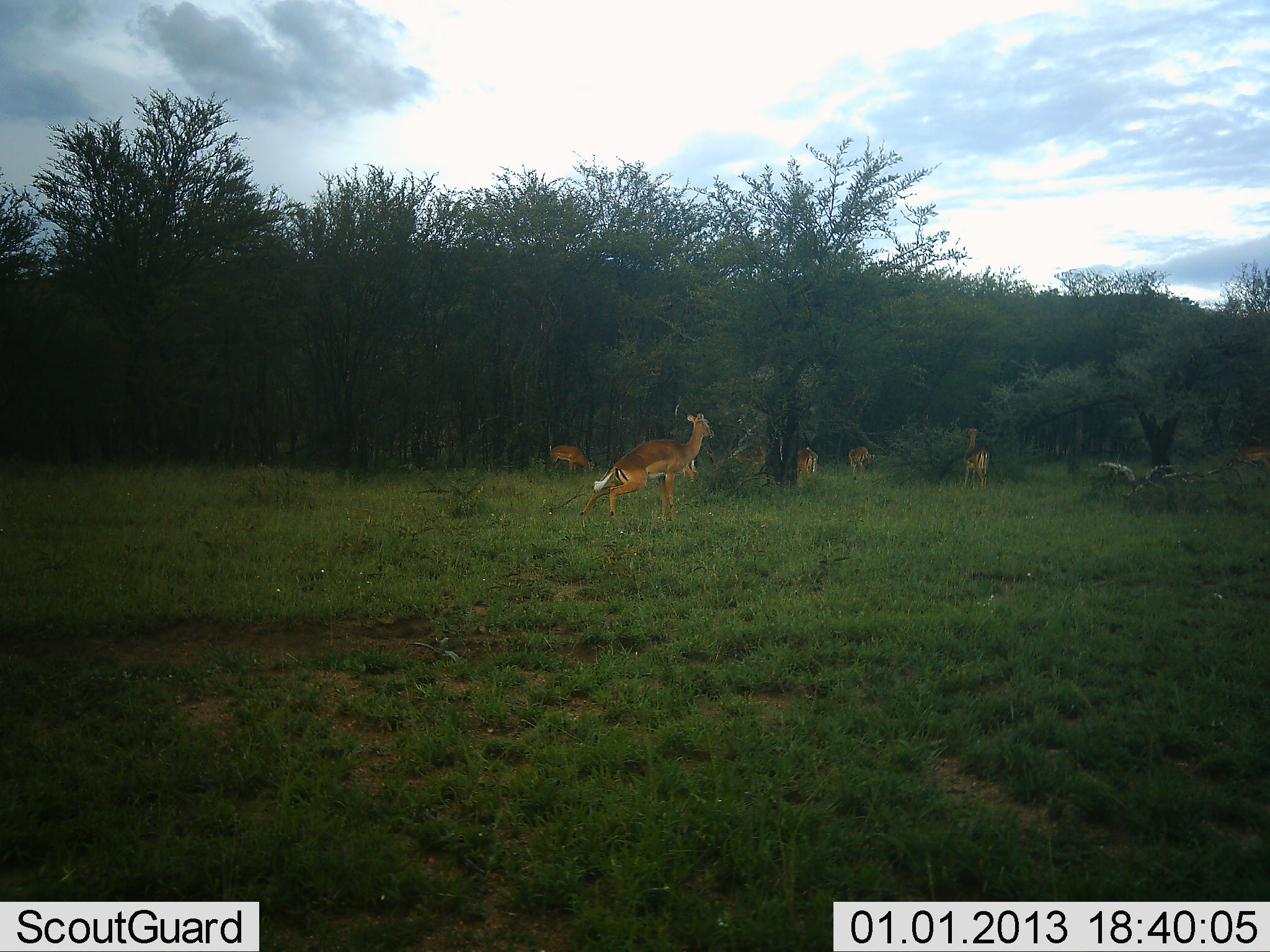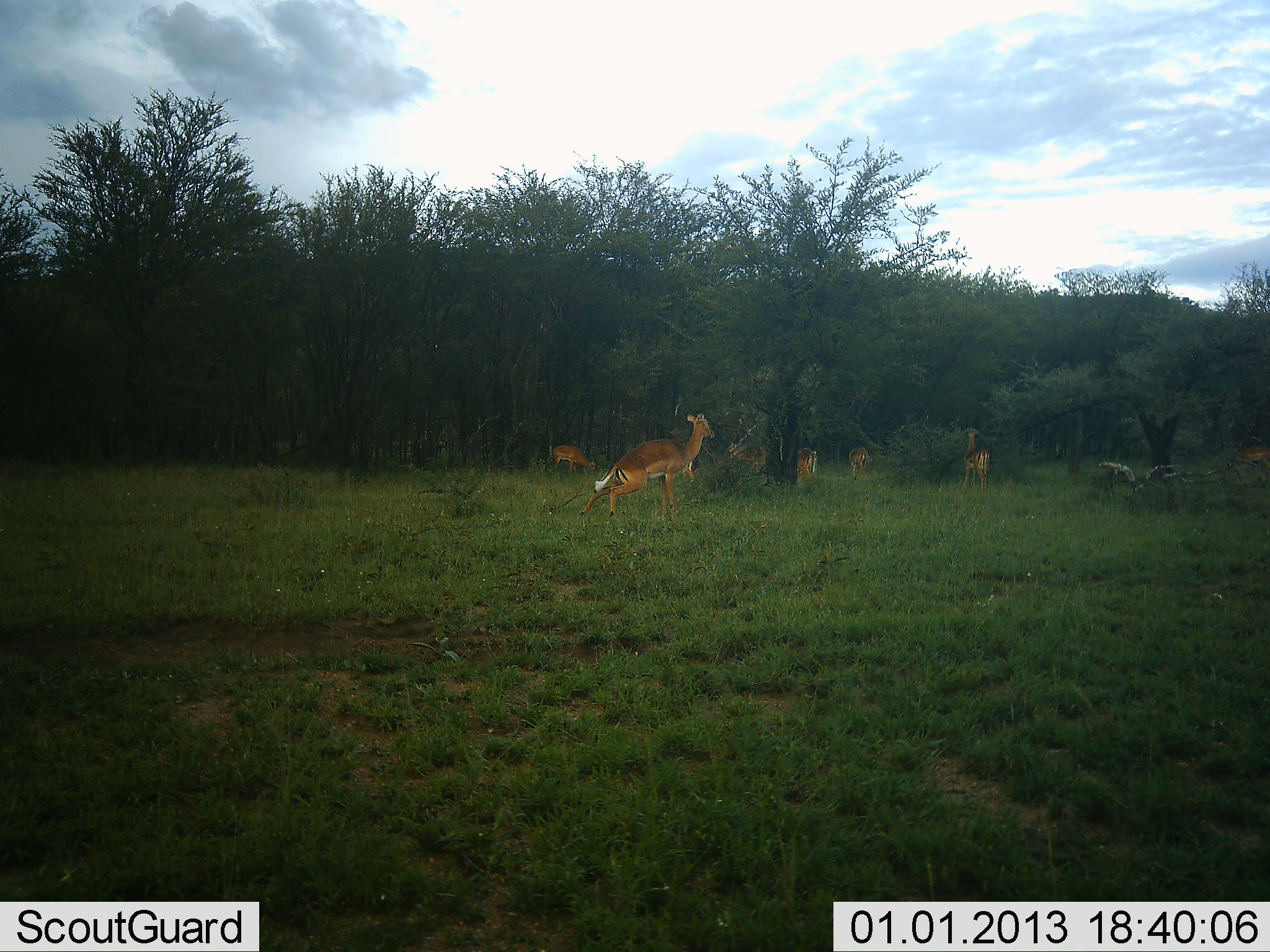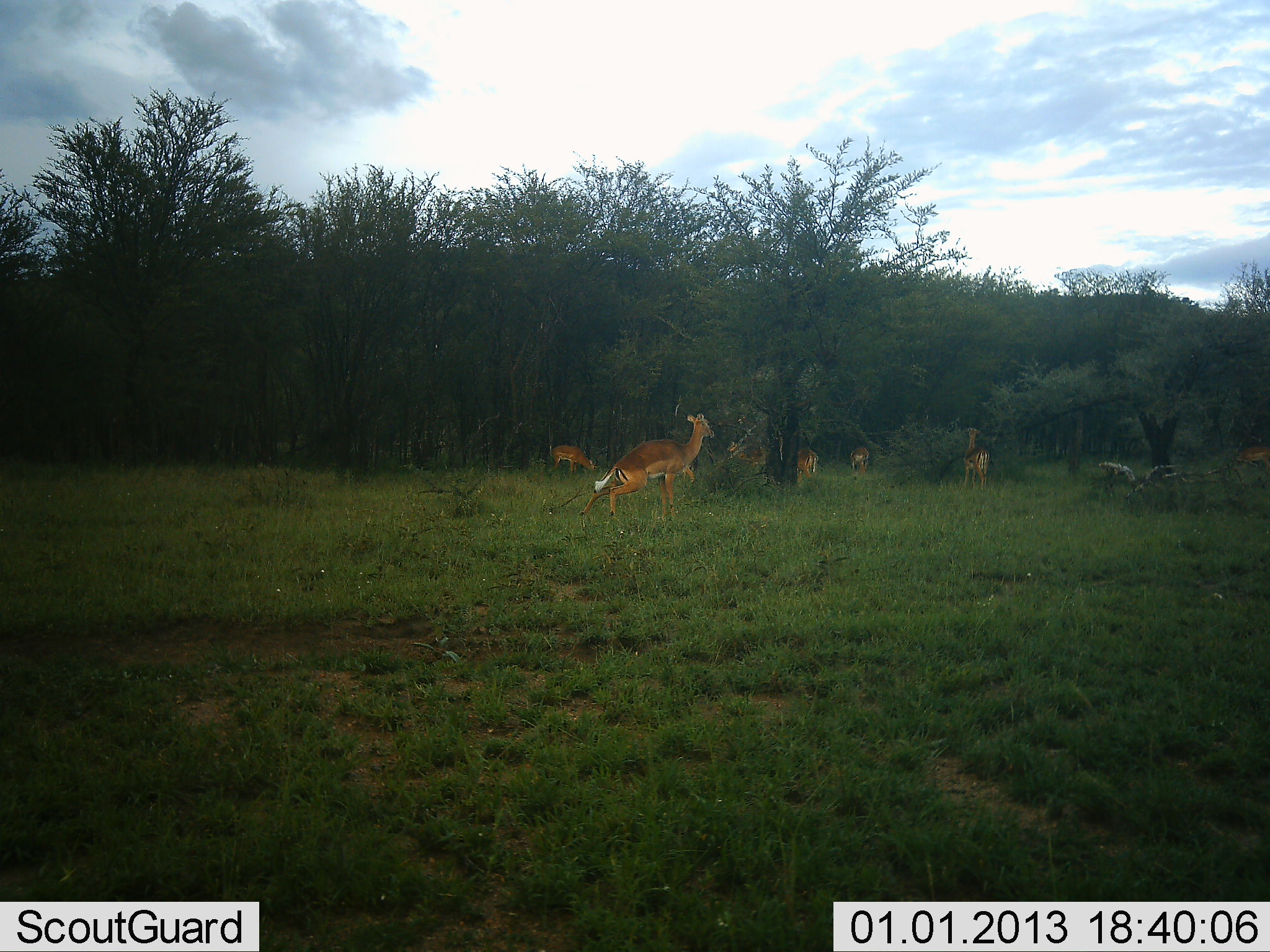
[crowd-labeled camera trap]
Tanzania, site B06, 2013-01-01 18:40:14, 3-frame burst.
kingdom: Animalia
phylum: Chordata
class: Mammalia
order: Artiodactyla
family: Bovidae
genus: Aepyceros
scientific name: Aepyceros melampus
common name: impala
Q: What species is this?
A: Impala (Aepyceros melampus).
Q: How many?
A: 7.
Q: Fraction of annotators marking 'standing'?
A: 85%.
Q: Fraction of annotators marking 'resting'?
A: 0%.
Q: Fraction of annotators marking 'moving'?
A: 23%.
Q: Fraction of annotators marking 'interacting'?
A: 0%.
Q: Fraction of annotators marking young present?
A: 0%.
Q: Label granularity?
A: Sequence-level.